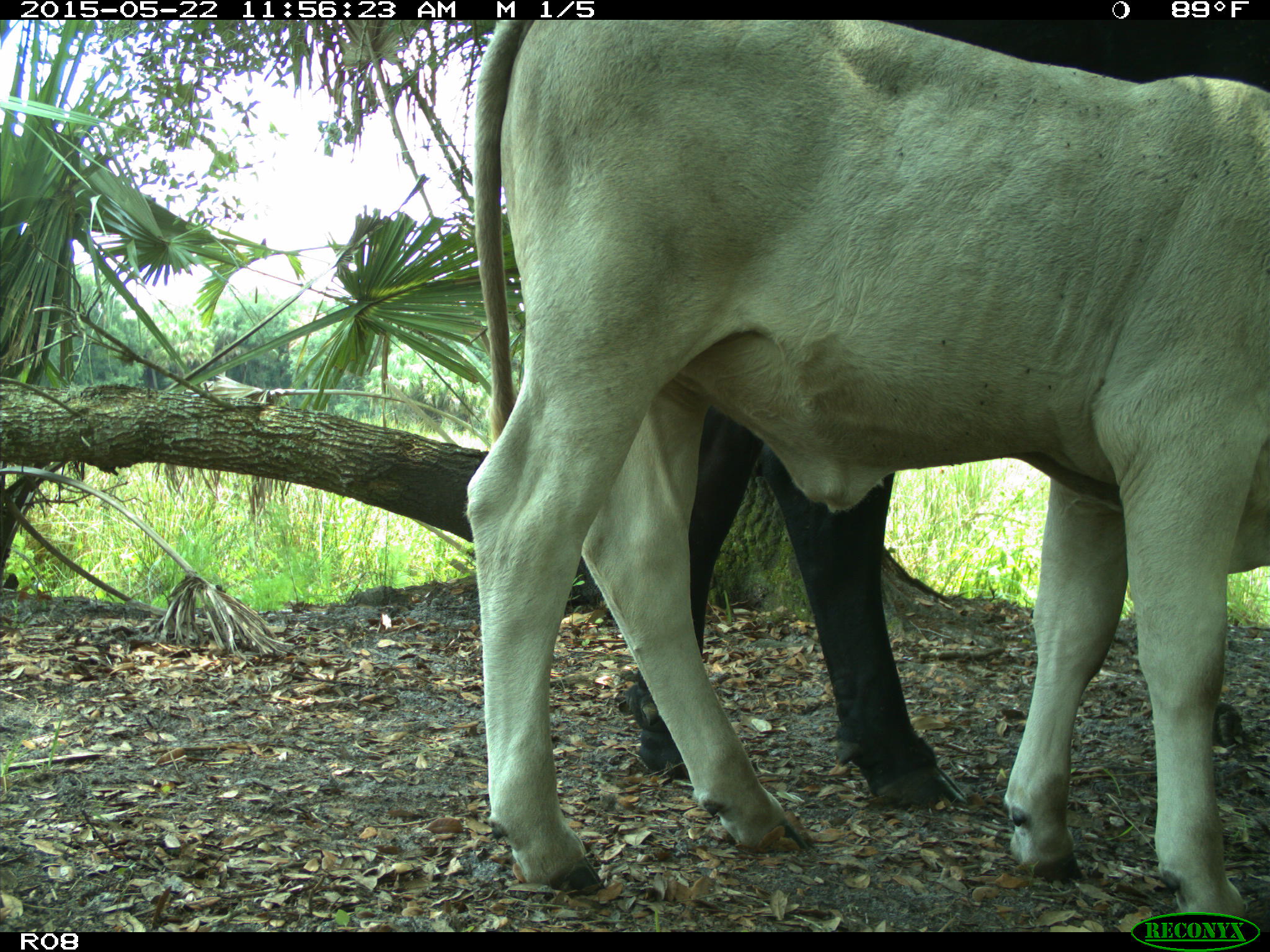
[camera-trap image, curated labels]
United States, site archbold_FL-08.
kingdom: Animalia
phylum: Chordata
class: Mammalia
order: Artiodactyla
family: Bovidae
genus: Bos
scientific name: Bos taurus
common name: domestic cow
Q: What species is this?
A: Bos taurus (domestic cow).